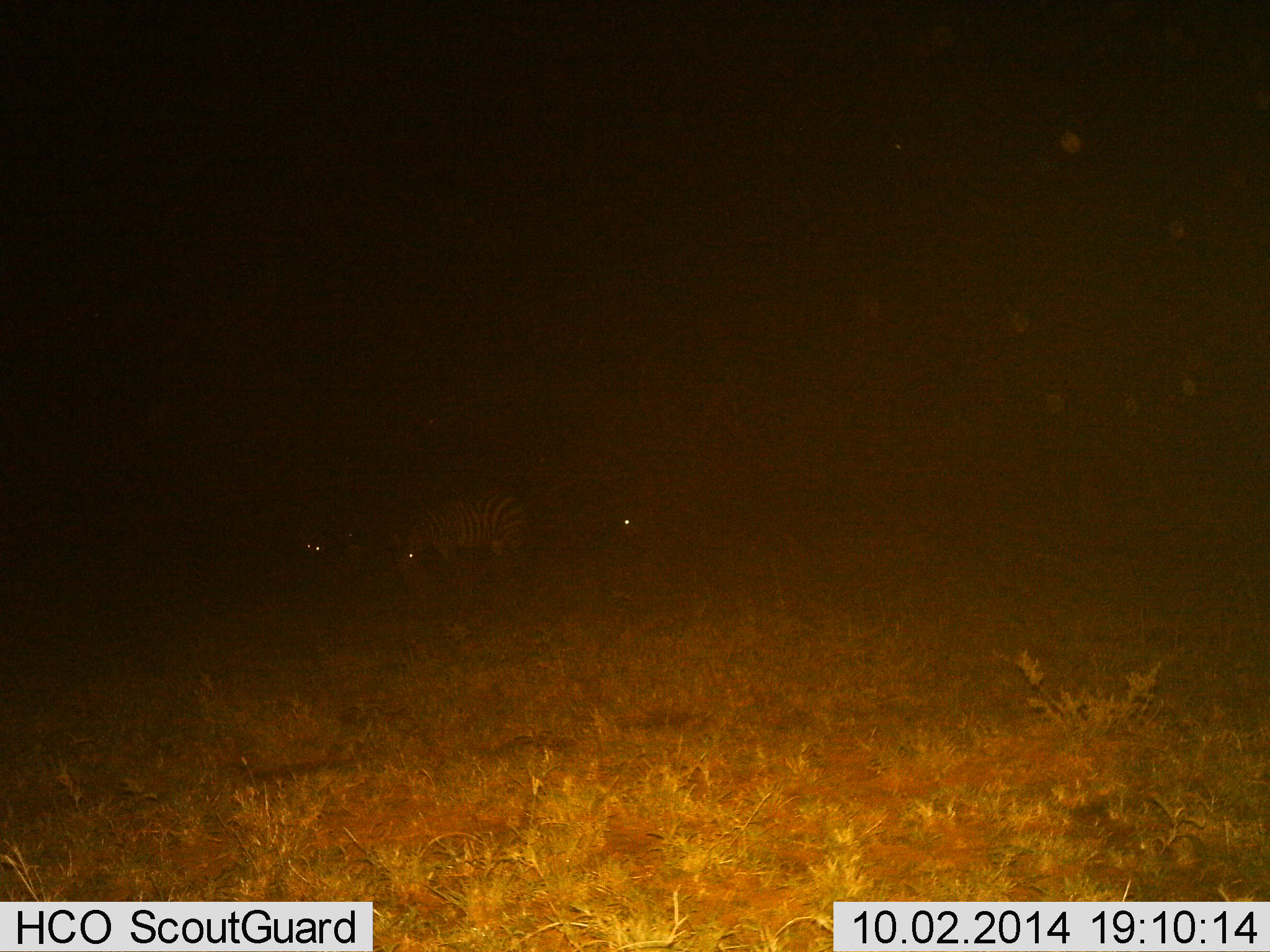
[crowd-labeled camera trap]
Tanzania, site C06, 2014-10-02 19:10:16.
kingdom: Animalia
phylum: Chordata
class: Mammalia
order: Perissodactyla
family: Equidae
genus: Equus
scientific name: Equus quagga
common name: plains zebra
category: zebra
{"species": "zebra (plains zebra) (Equus quagga)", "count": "3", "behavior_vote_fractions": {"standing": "50%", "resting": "0%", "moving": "0%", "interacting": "0%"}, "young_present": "0%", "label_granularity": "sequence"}